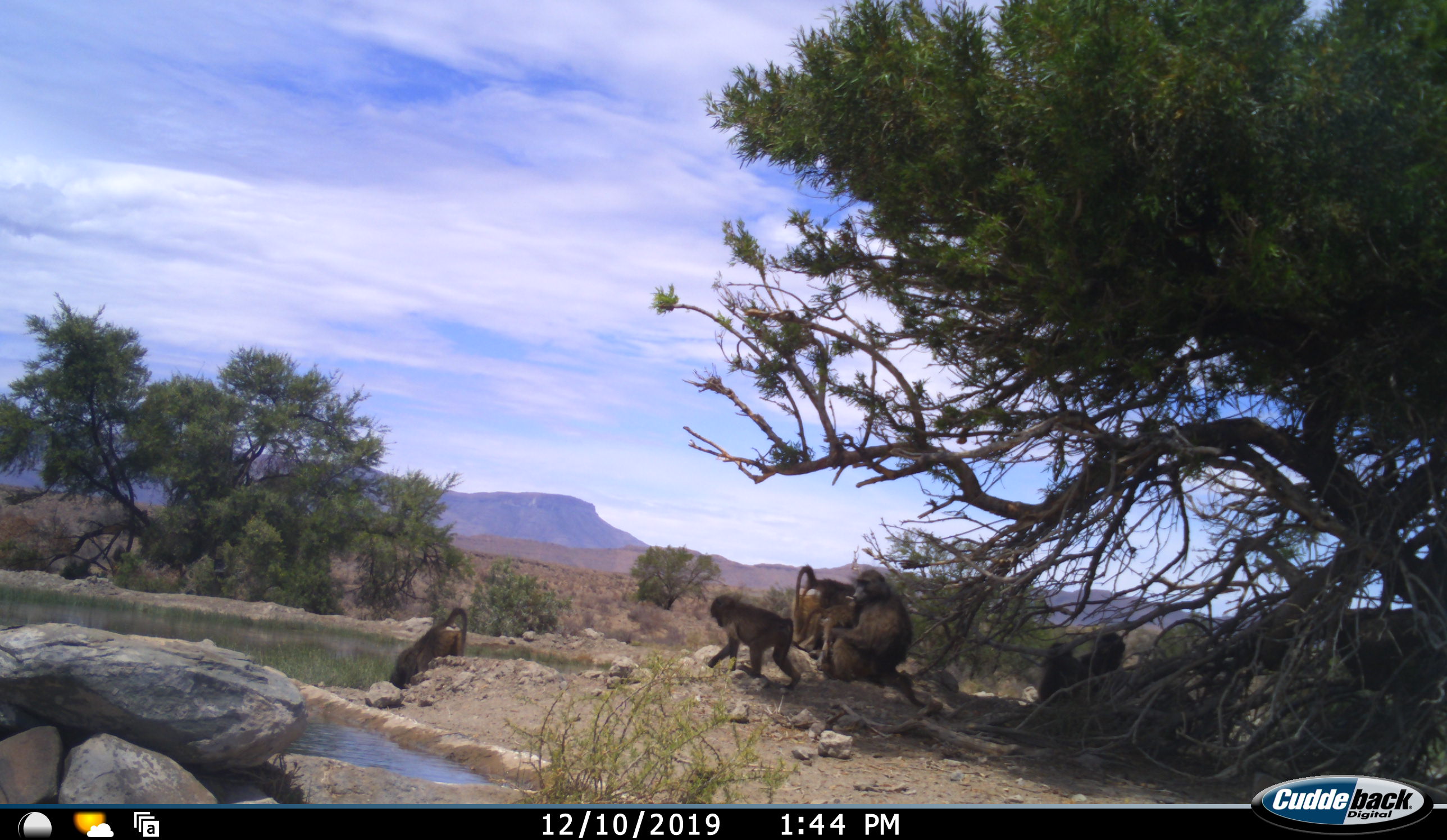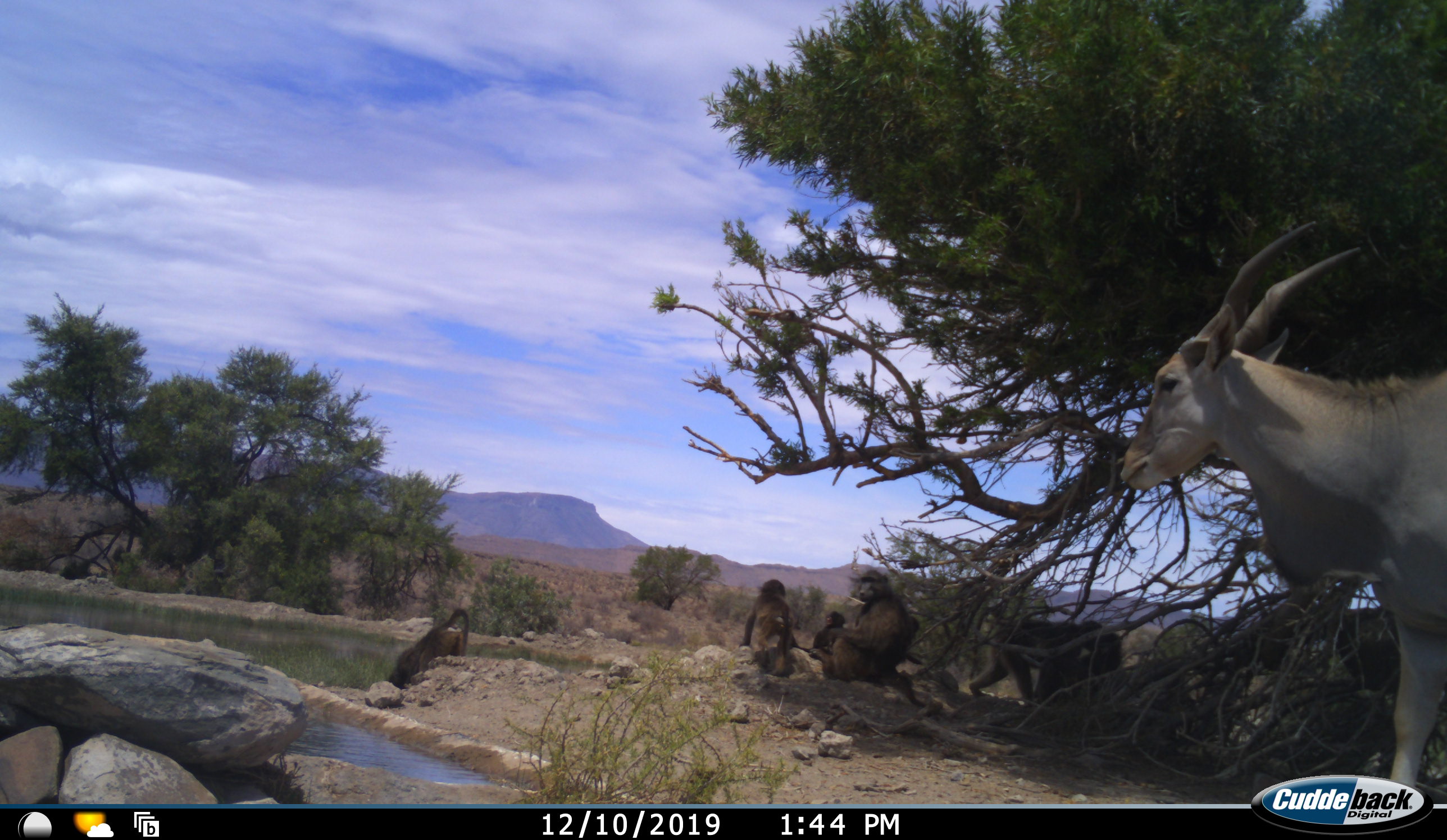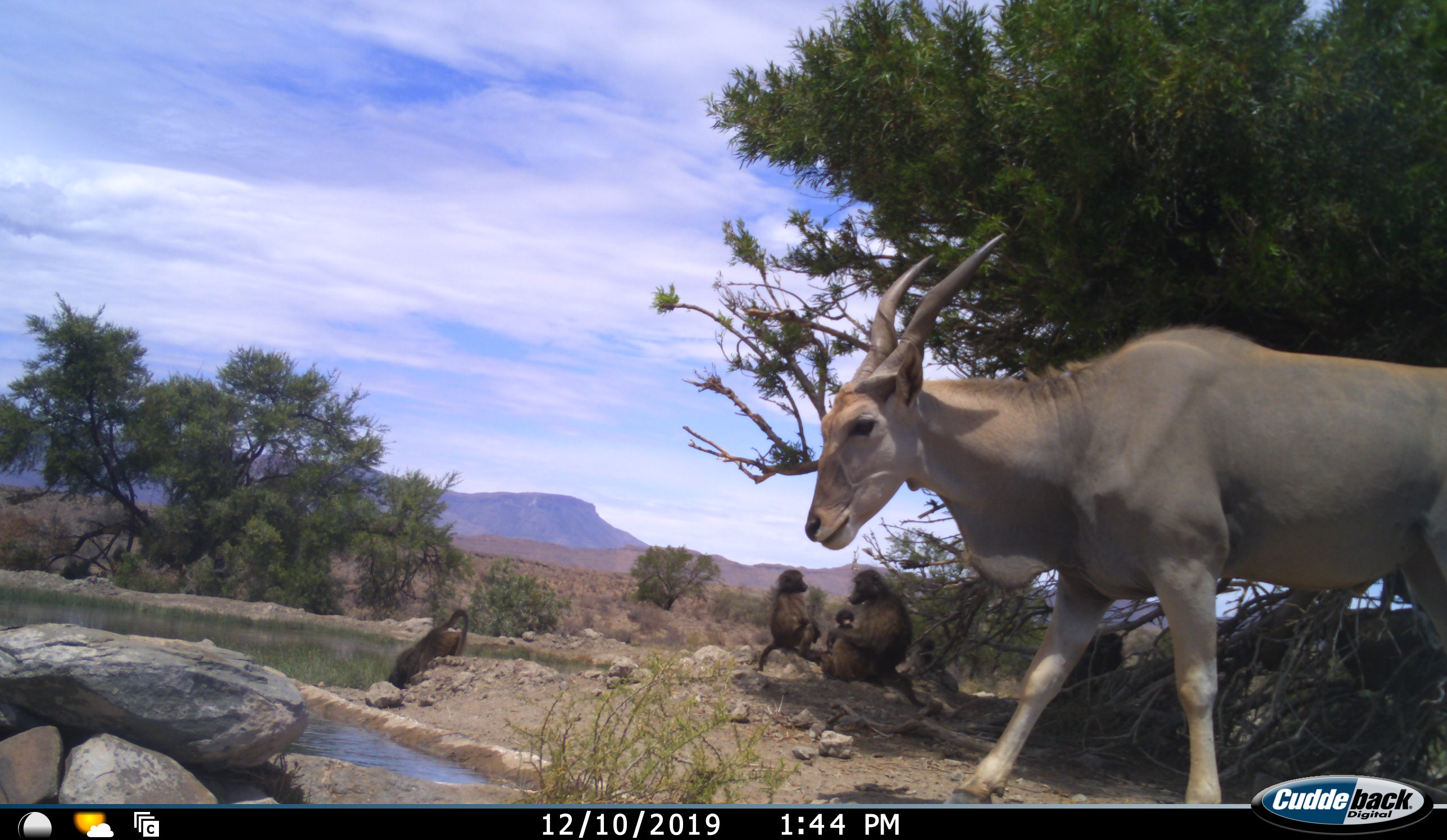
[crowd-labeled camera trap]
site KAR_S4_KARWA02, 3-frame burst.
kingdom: Animalia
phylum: Chordata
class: Mammalia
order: Primates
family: Cercopithecidae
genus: Papio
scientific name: Papio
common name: baboon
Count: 6.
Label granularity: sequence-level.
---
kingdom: Animalia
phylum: Chordata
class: Mammalia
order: Artiodactyla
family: Bovidae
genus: Tragelaphus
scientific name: Tragelaphus oryx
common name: eland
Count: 1.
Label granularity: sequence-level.